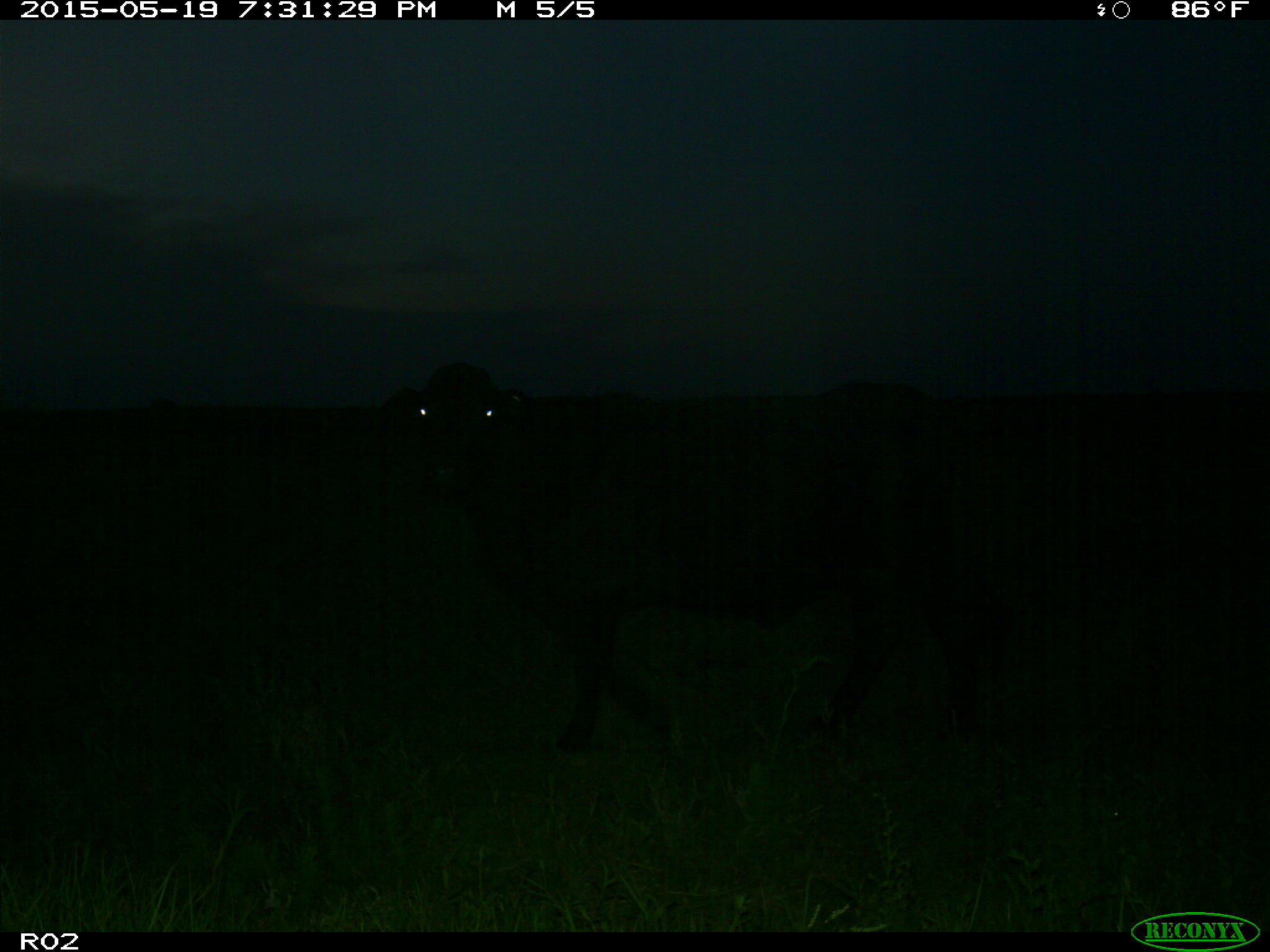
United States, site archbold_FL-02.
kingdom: Animalia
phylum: Chordata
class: Mammalia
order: Artiodactyla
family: Bovidae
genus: Bos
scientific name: Bos taurus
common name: domestic cow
Bos taurus (domestic cow).